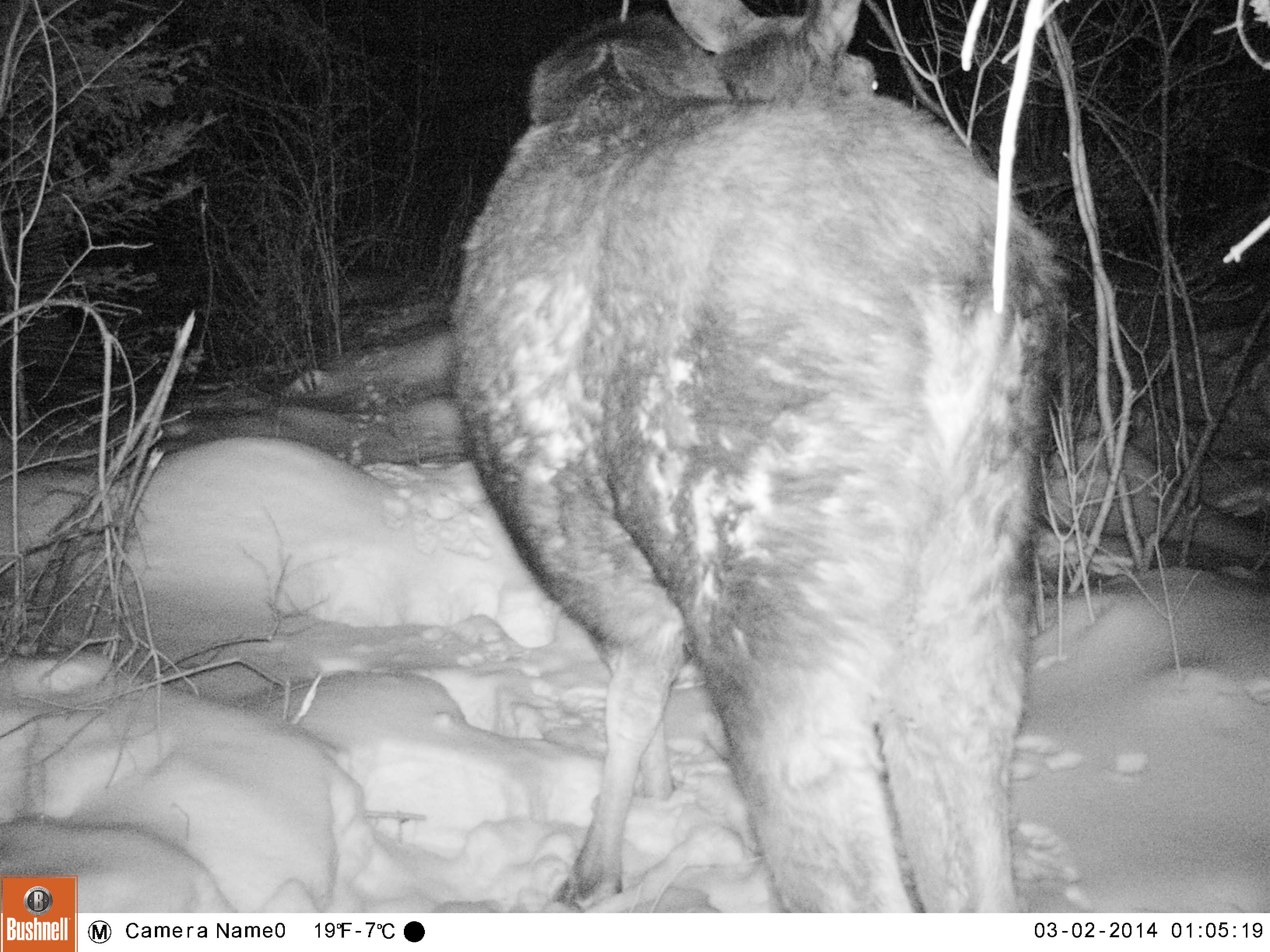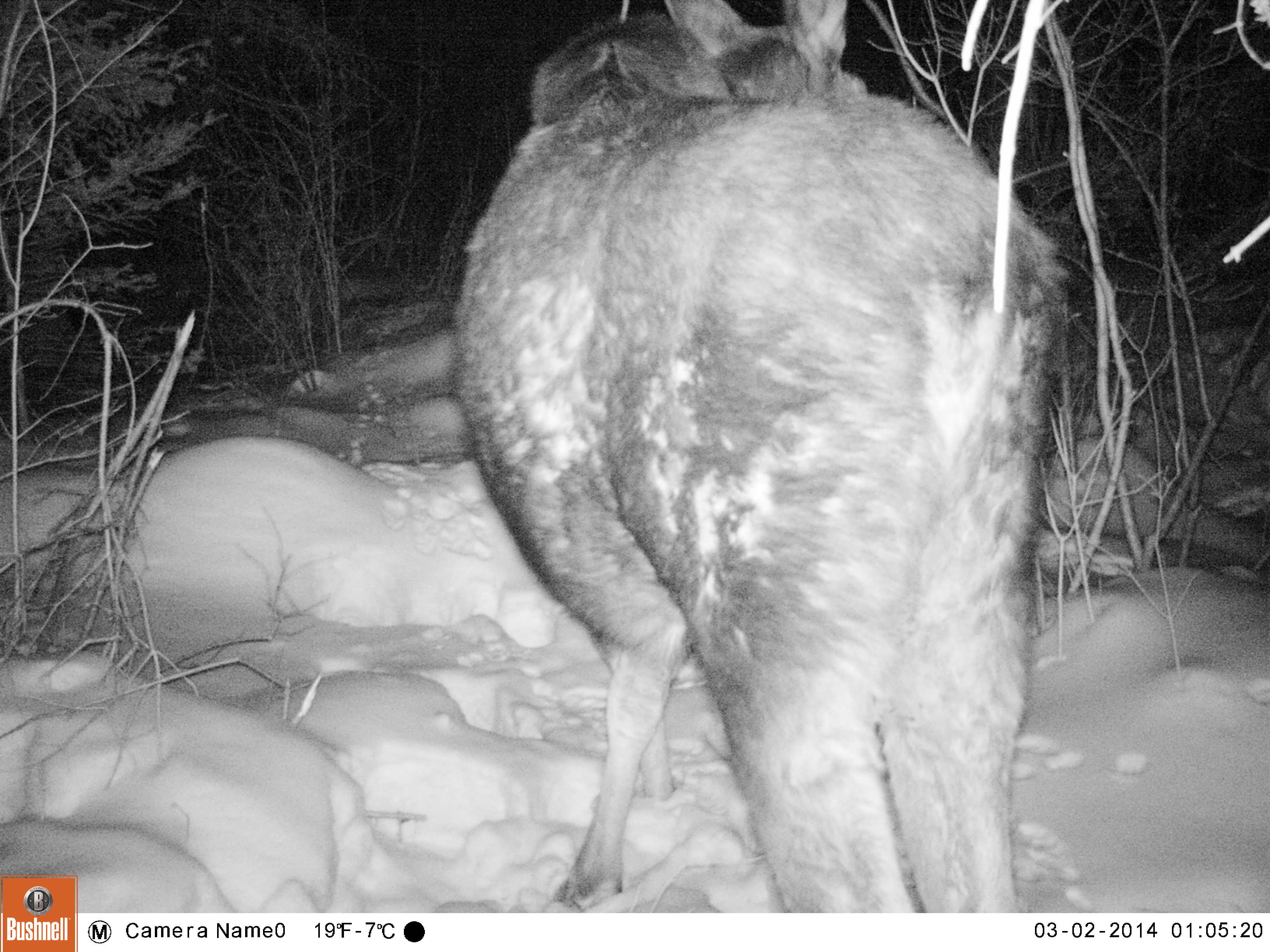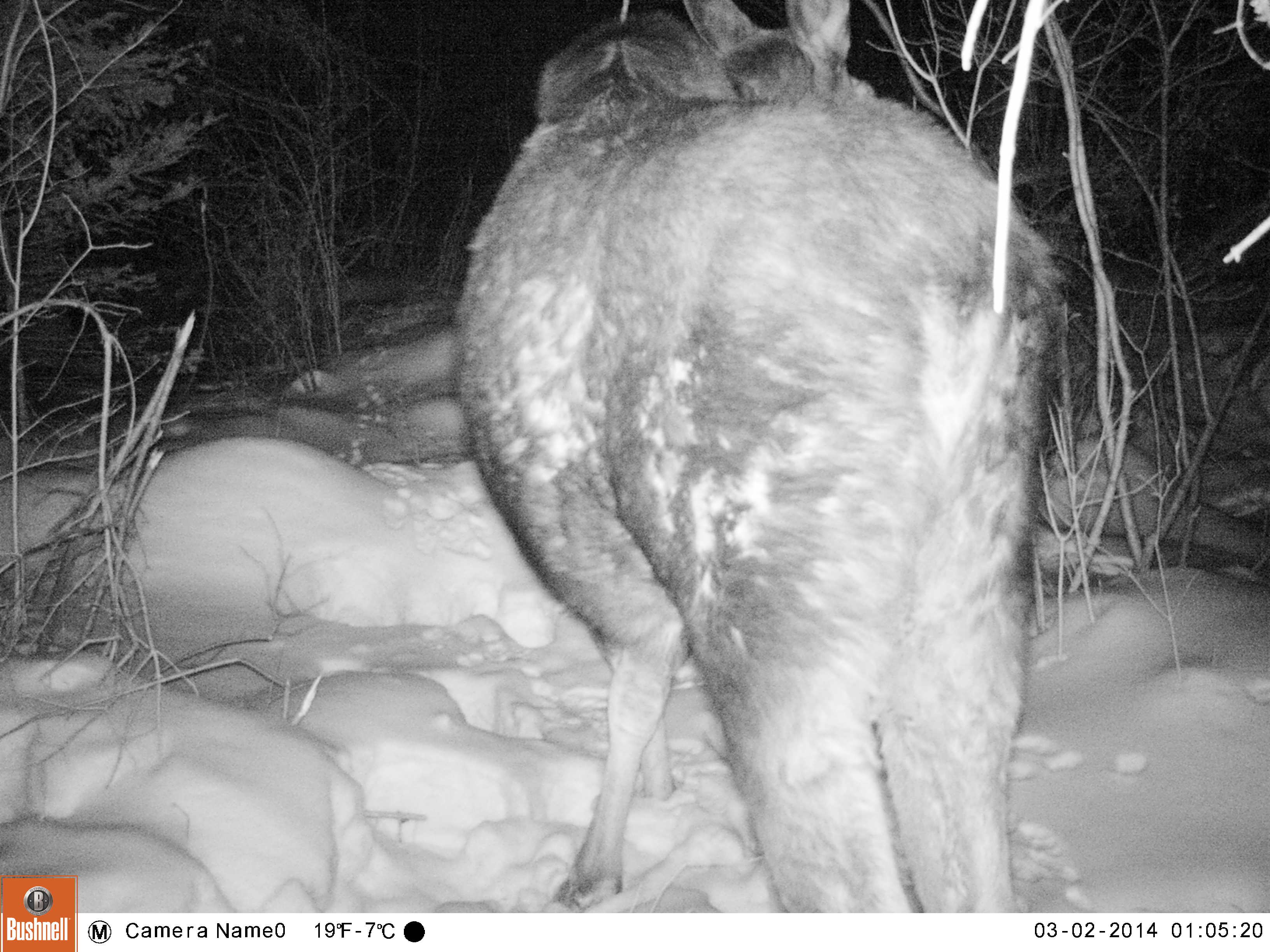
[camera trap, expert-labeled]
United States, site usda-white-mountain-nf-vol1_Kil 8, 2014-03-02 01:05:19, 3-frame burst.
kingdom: Animalia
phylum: Chordata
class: Mammalia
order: Artiodactyla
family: Cervidae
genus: Alces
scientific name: Alces alces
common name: moose